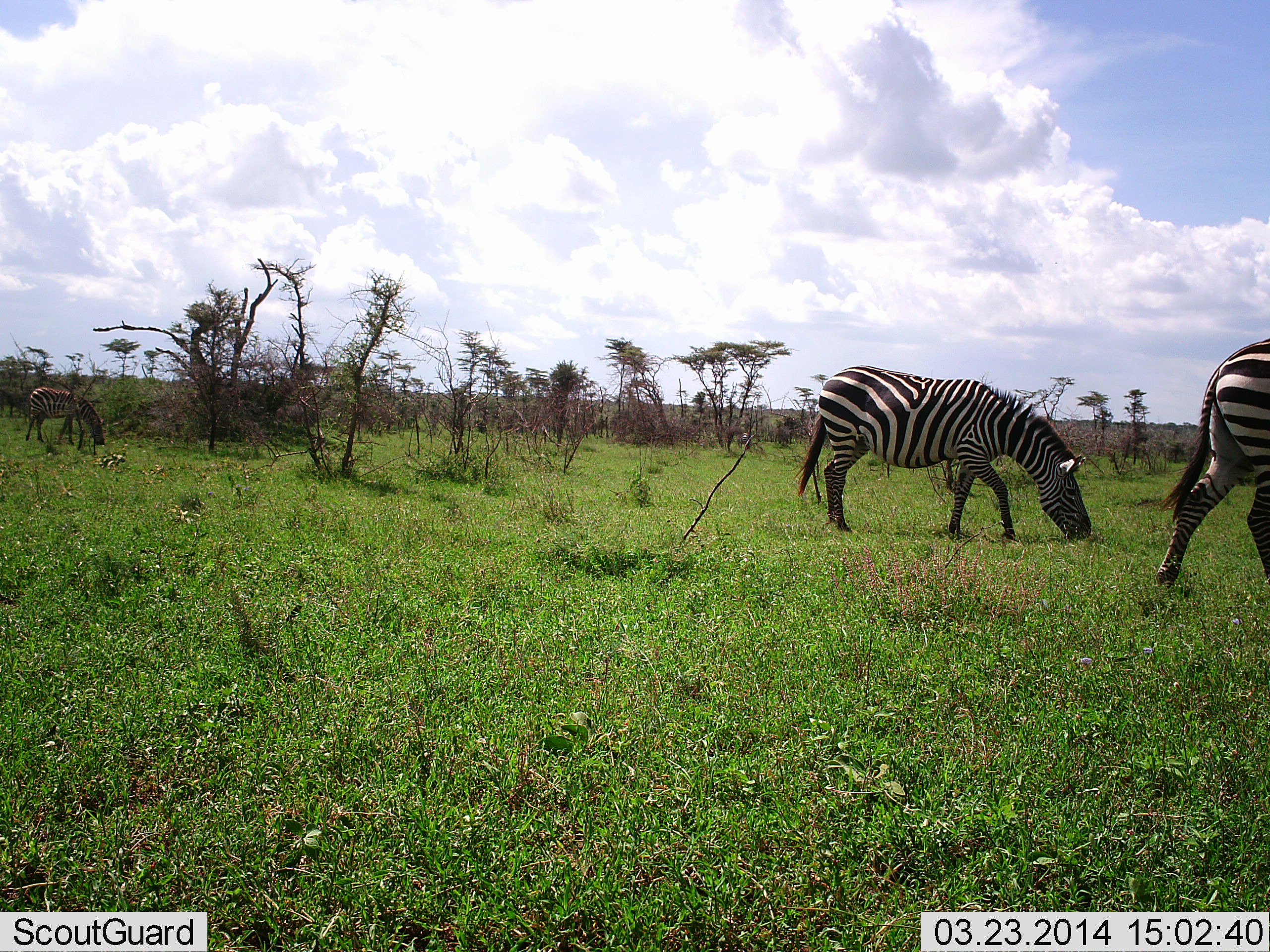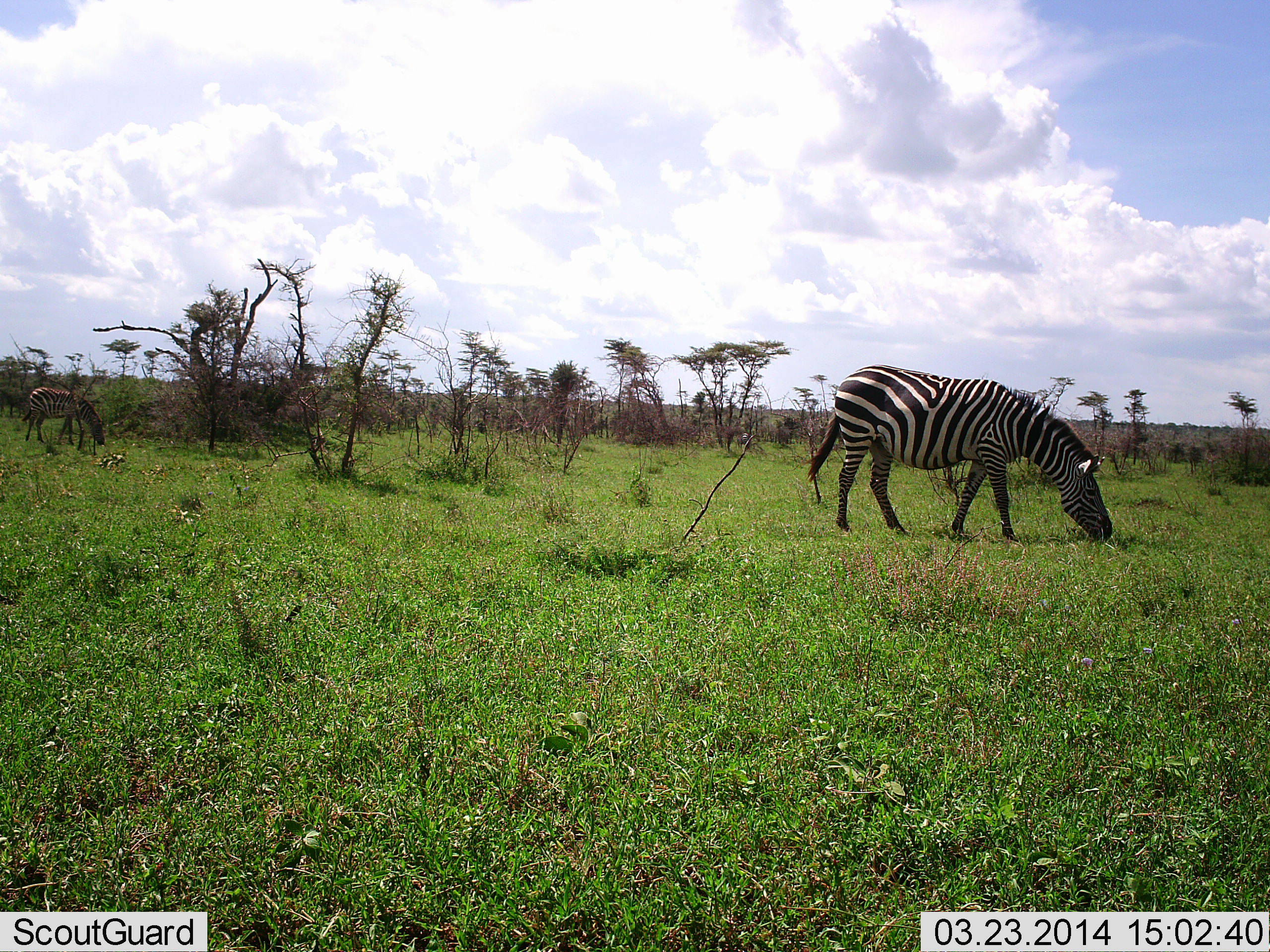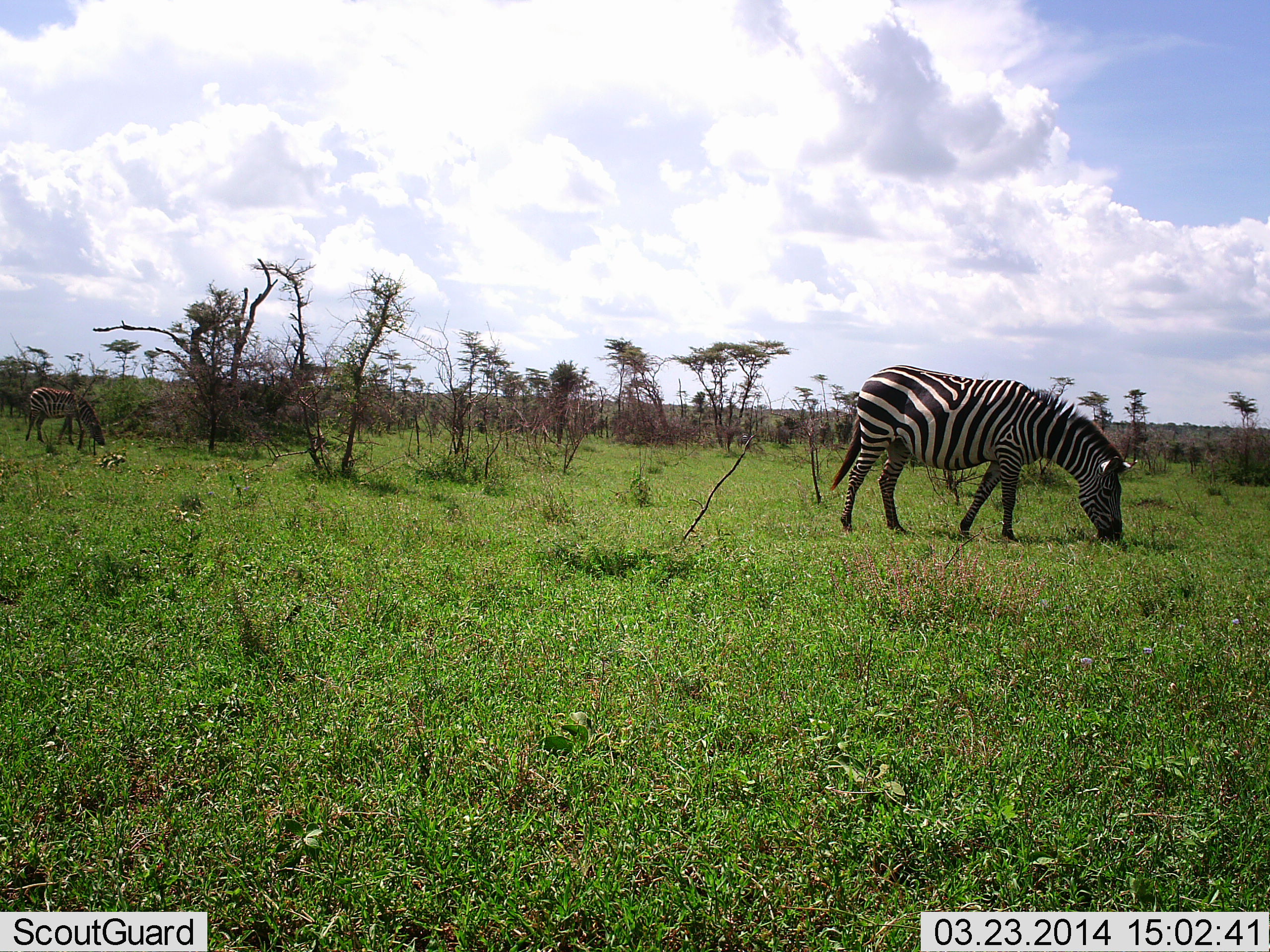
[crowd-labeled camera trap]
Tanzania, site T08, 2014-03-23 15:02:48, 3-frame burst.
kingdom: Animalia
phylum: Chordata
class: Mammalia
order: Perissodactyla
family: Equidae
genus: Equus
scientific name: Equus quagga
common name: plains zebra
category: zebra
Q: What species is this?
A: Zebra (plains zebra) (Equus quagga).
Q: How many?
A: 3.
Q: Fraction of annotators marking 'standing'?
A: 10%.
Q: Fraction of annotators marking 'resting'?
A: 0%.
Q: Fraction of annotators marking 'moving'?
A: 60%.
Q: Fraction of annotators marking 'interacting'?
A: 0%.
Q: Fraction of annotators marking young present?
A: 0%.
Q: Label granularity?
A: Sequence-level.